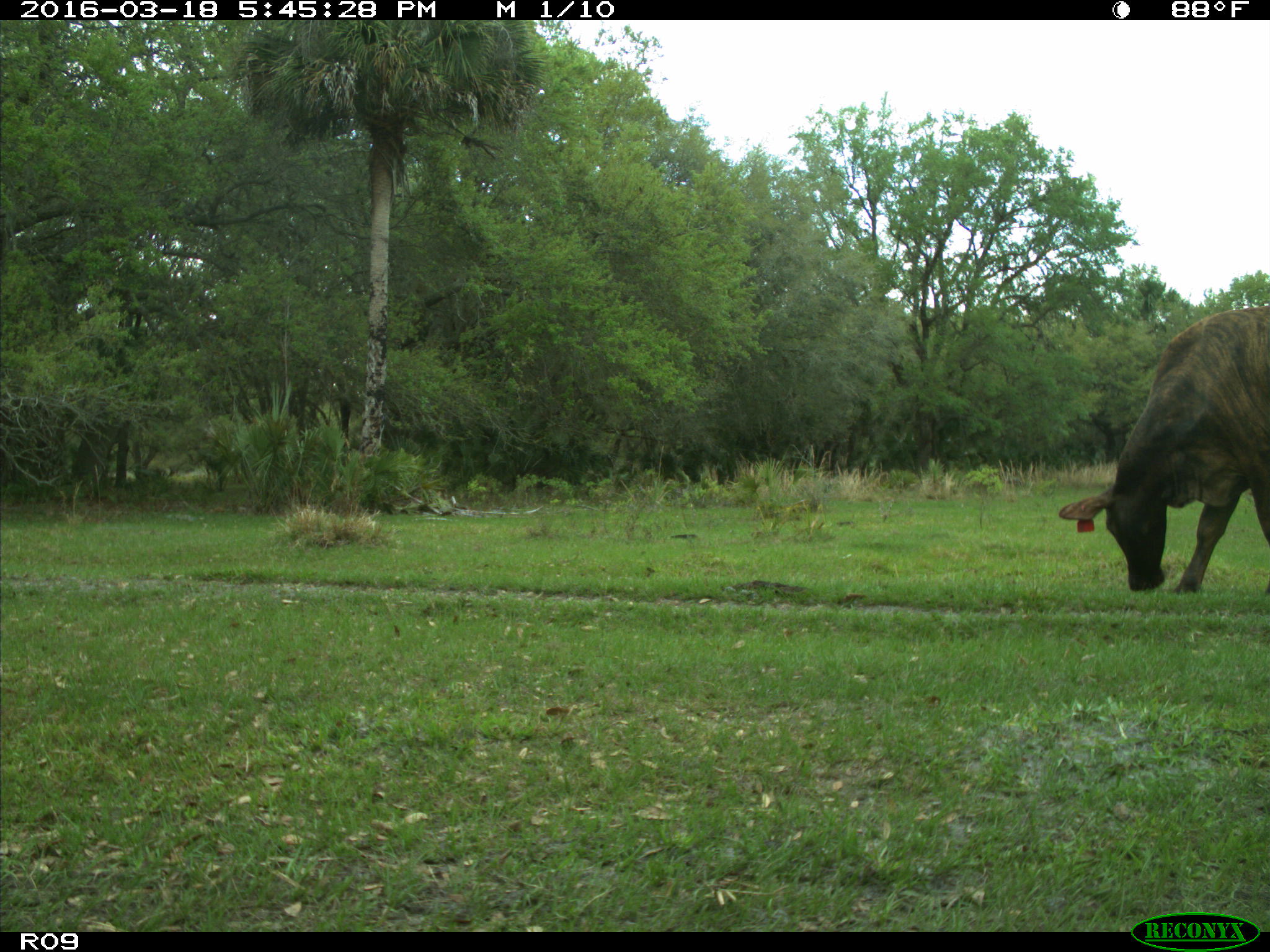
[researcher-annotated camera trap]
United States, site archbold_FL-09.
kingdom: Animalia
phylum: Chordata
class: Mammalia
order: Artiodactyla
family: Bovidae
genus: Bos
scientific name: Bos taurus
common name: domestic cow